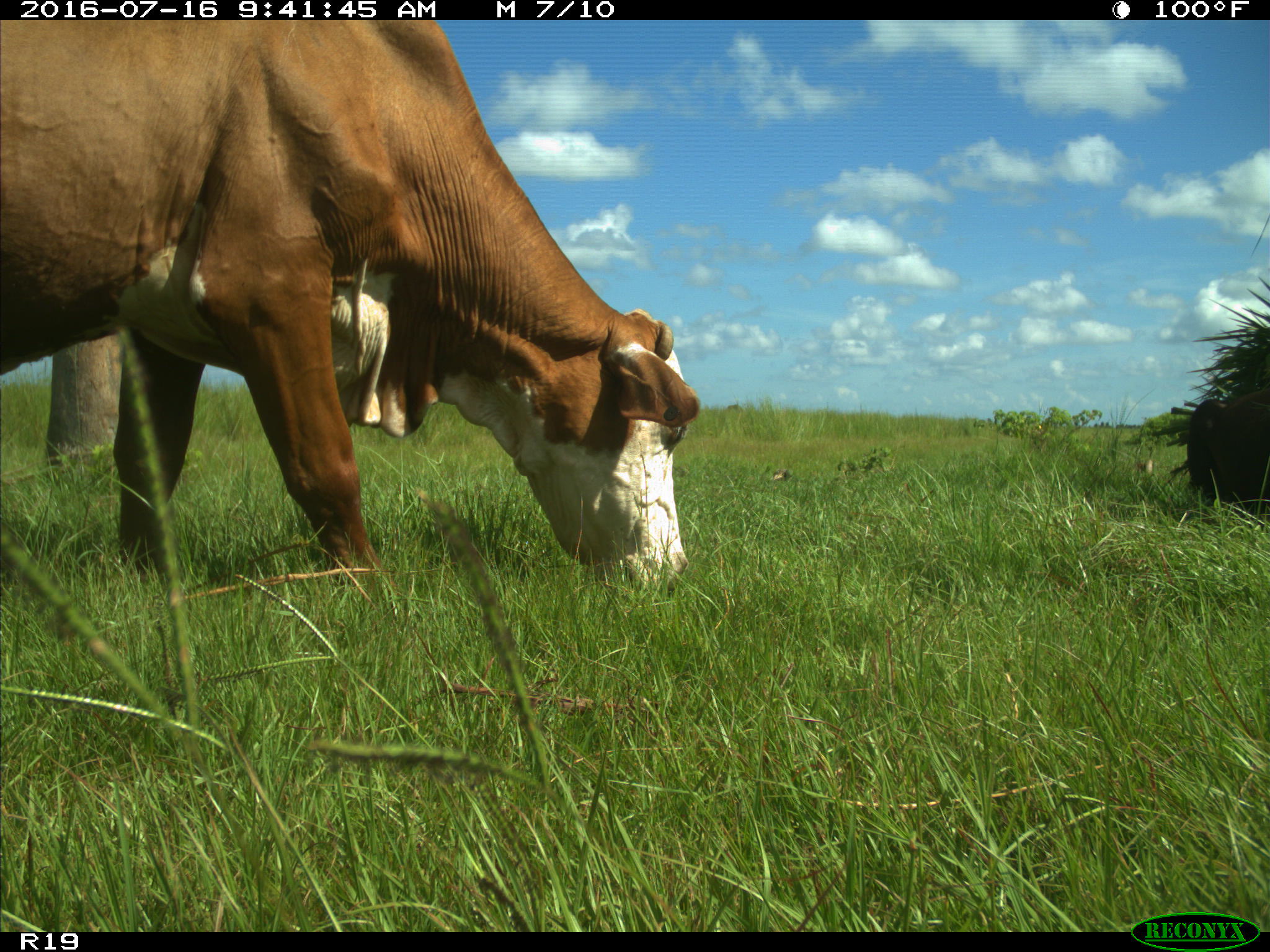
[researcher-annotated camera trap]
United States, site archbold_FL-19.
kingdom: Animalia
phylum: Chordata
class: Mammalia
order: Artiodactyla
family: Bovidae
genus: Bos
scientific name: Bos taurus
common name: domestic cow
Bos taurus (domestic cow).